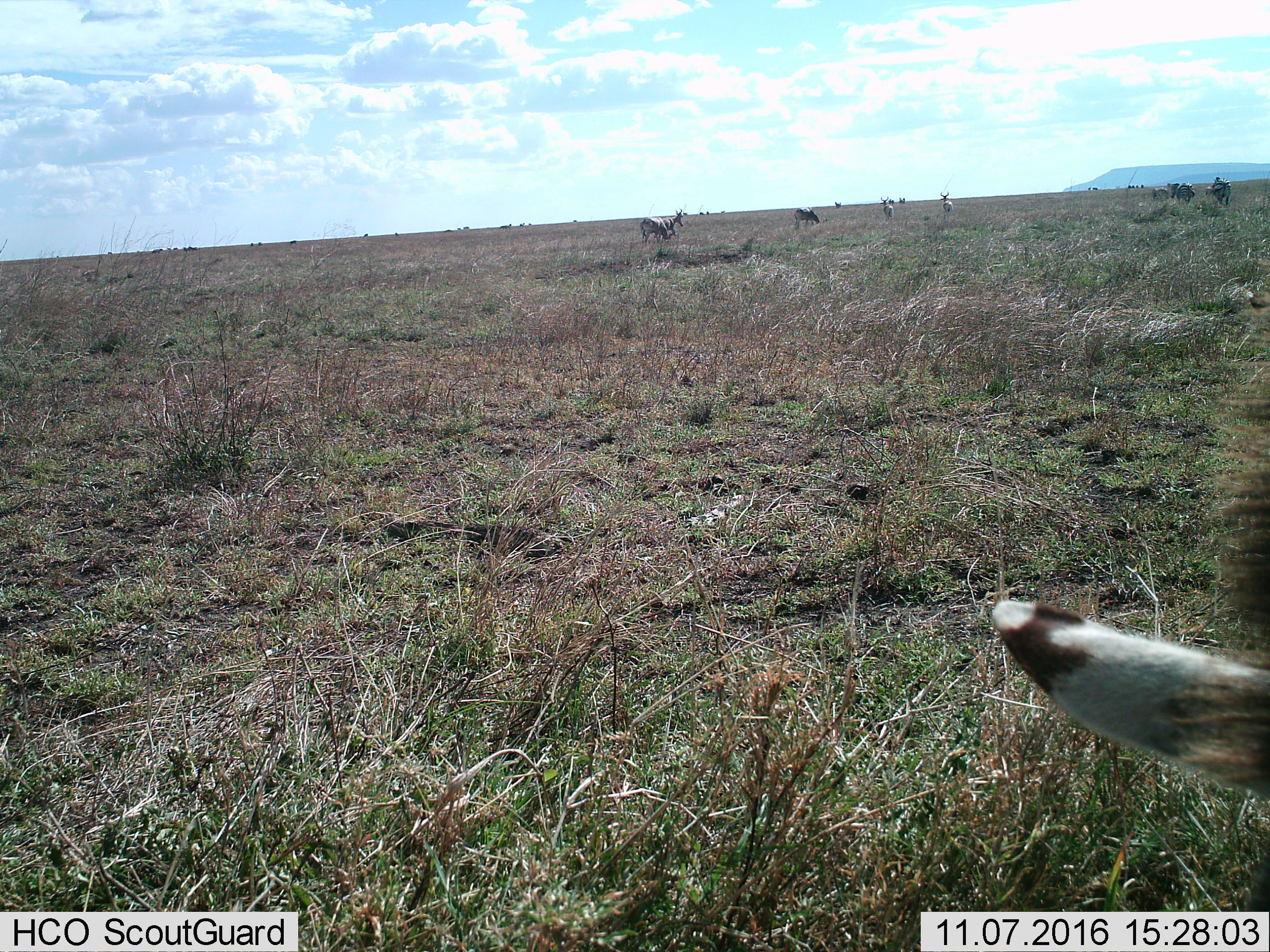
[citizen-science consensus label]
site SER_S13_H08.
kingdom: Animalia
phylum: Chordata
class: Mammalia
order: Artiodactyla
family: Bovidae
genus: Alcelaphus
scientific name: Alcelaphus buselaphus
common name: hartebeest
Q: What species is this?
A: Hartebeest (Alcelaphus buselaphus).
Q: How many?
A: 6.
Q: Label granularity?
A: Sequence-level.